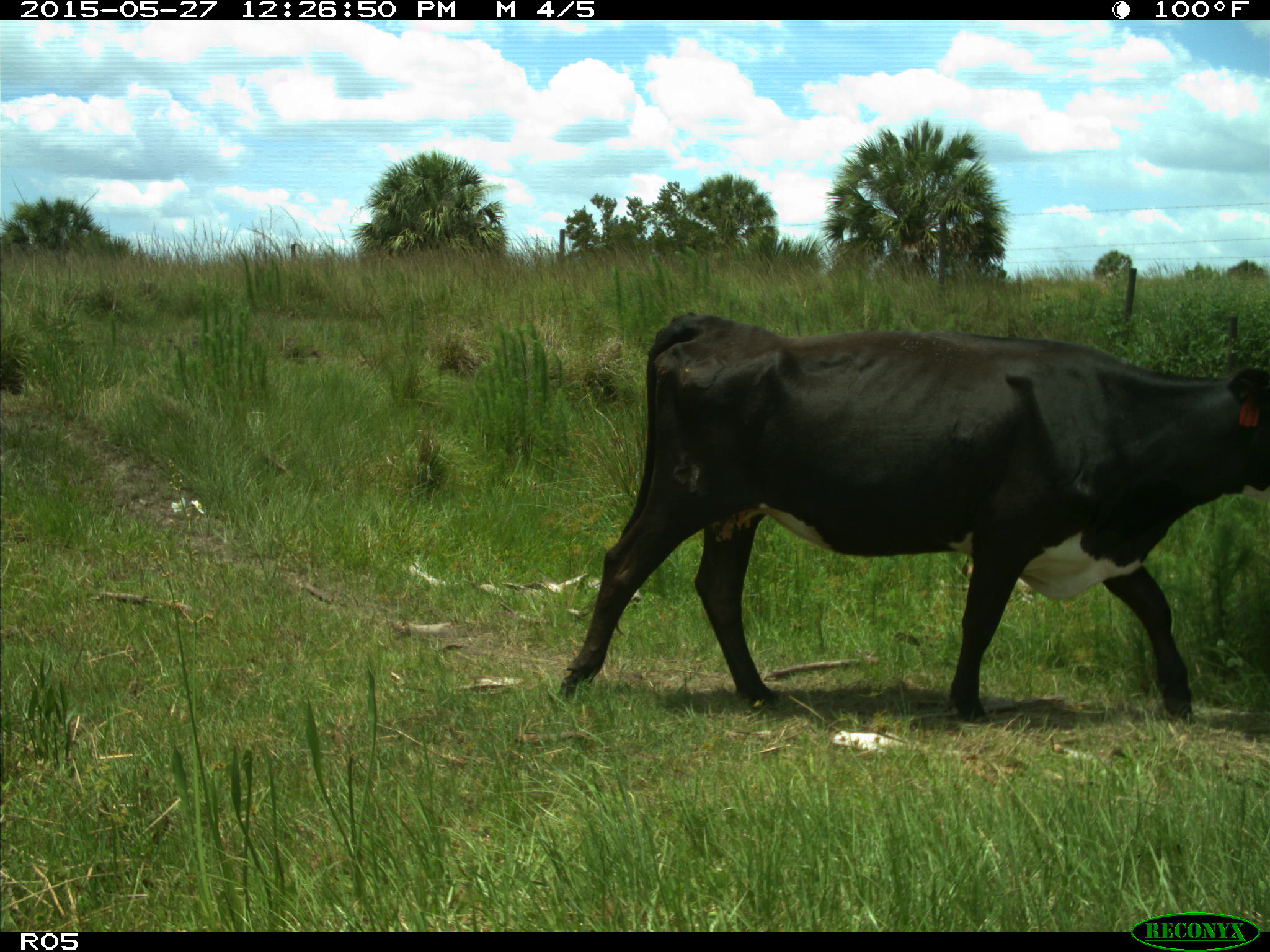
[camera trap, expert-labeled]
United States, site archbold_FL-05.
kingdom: Animalia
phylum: Chordata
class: Mammalia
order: Artiodactyla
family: Bovidae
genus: Bos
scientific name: Bos taurus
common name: domestic cow